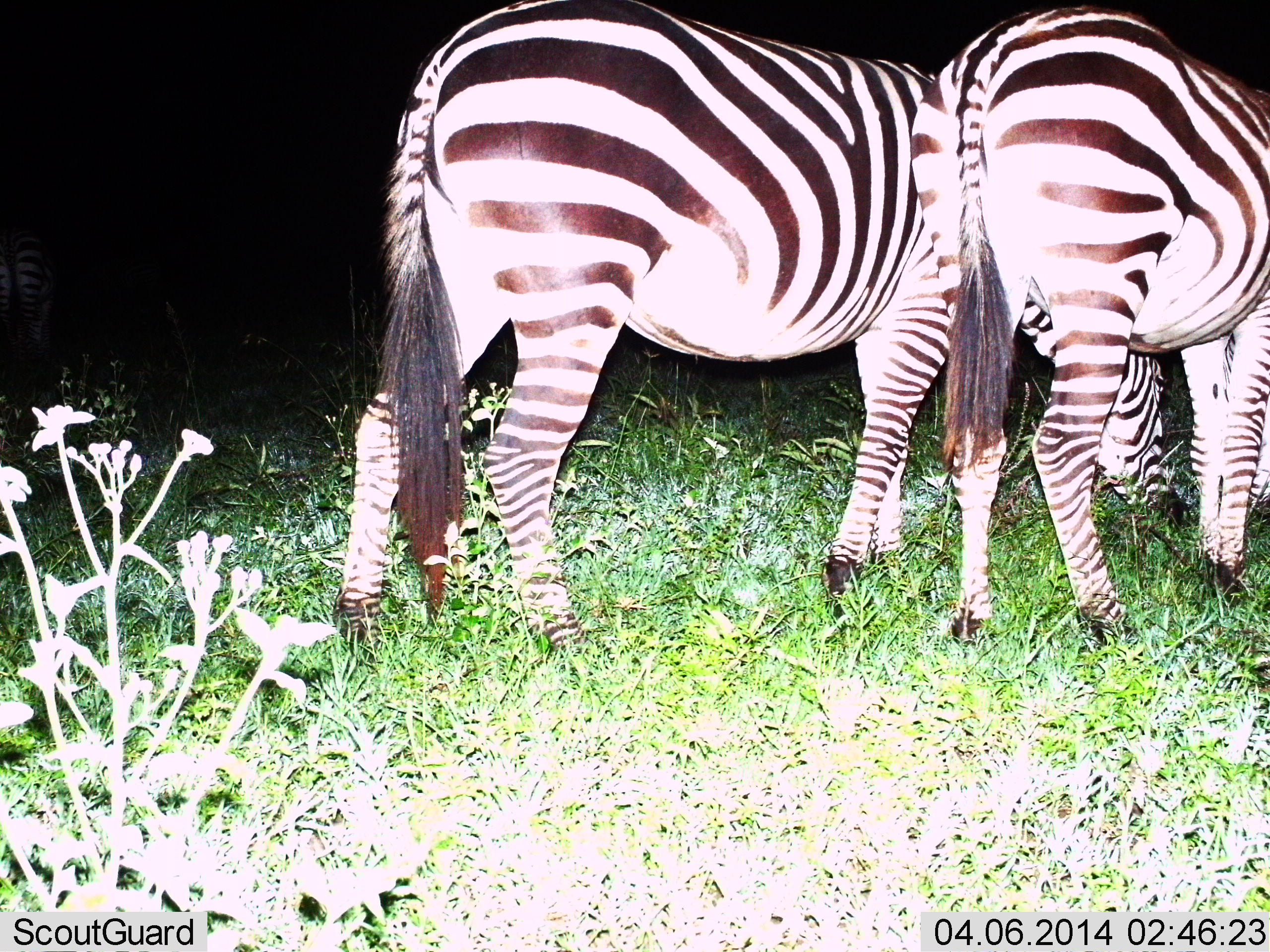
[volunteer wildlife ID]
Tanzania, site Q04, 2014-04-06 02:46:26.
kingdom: Animalia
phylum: Chordata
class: Mammalia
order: Perissodactyla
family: Equidae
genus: Equus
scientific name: Equus quagga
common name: plains zebra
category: zebra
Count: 2.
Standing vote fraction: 70%.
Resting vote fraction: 0%.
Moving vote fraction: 20%.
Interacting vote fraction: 0%.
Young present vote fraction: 0%.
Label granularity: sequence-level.